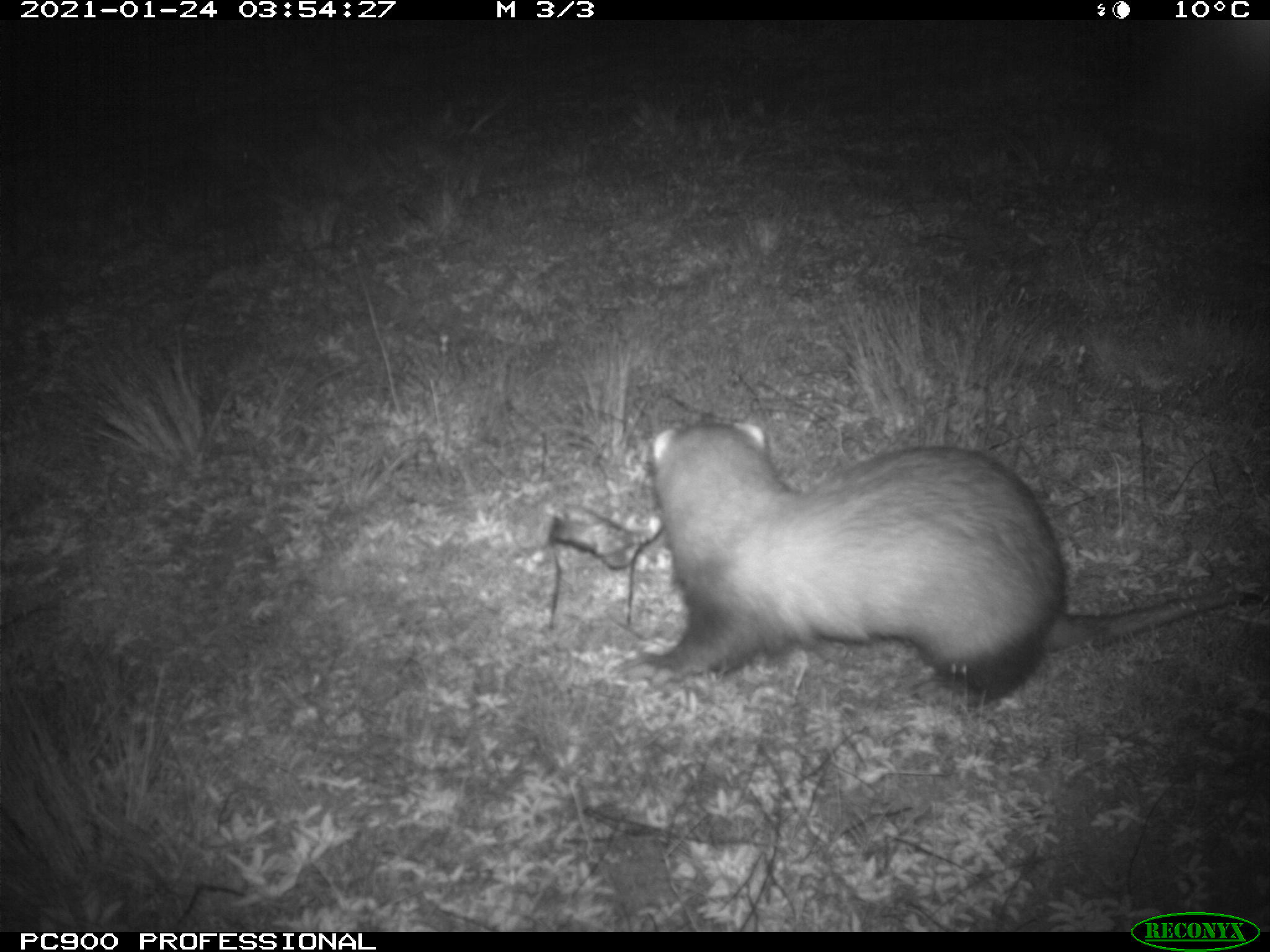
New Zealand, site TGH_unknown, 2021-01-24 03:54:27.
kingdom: Animalia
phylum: Chordata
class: Mammalia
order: Carnivora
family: Mustelidae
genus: Mustela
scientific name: Mustela furo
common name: ferret